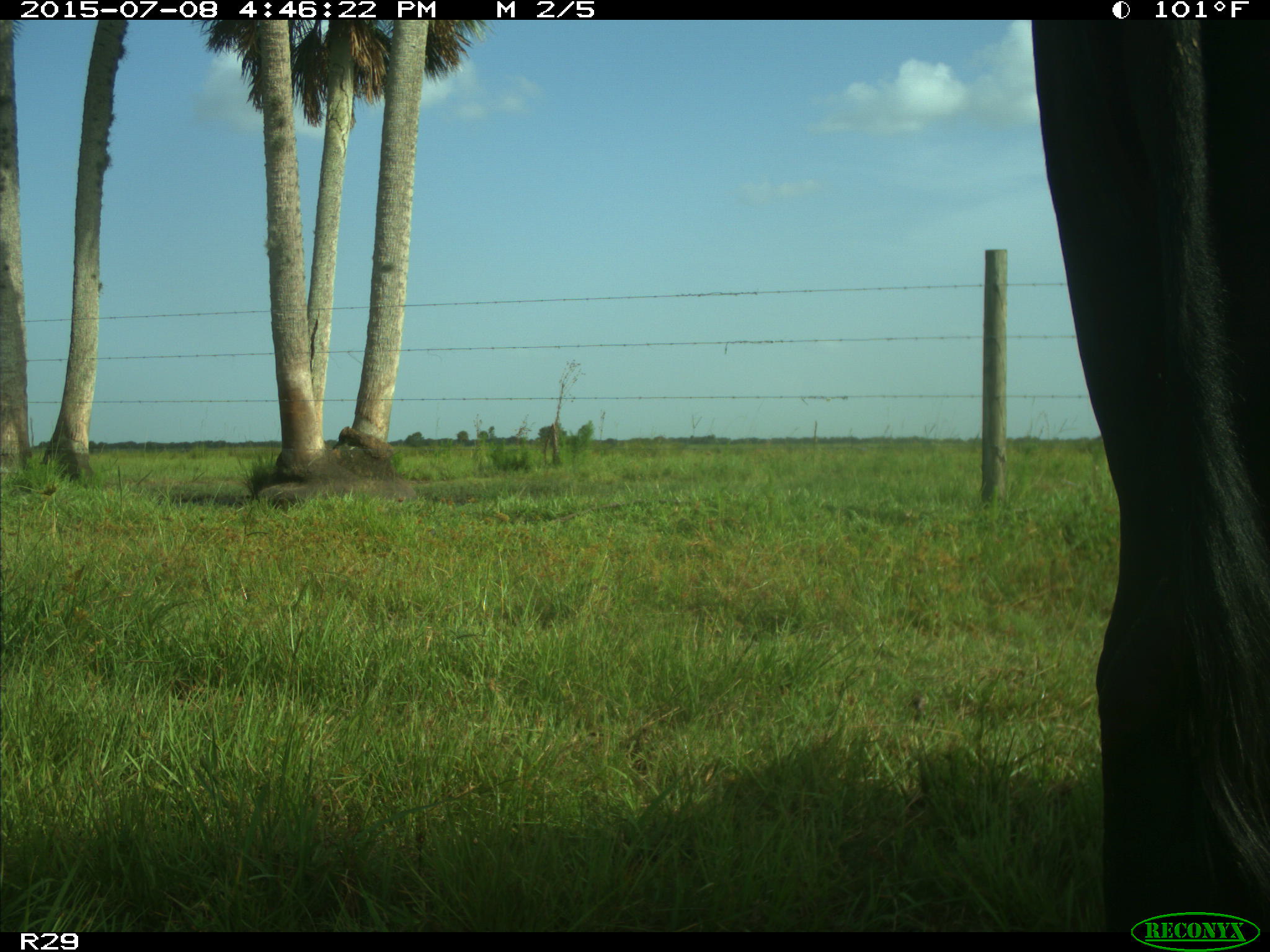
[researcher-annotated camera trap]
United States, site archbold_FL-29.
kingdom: Animalia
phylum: Chordata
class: Mammalia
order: Artiodactyla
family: Bovidae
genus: Bos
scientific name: Bos taurus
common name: domestic cow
Bos taurus (domestic cow).